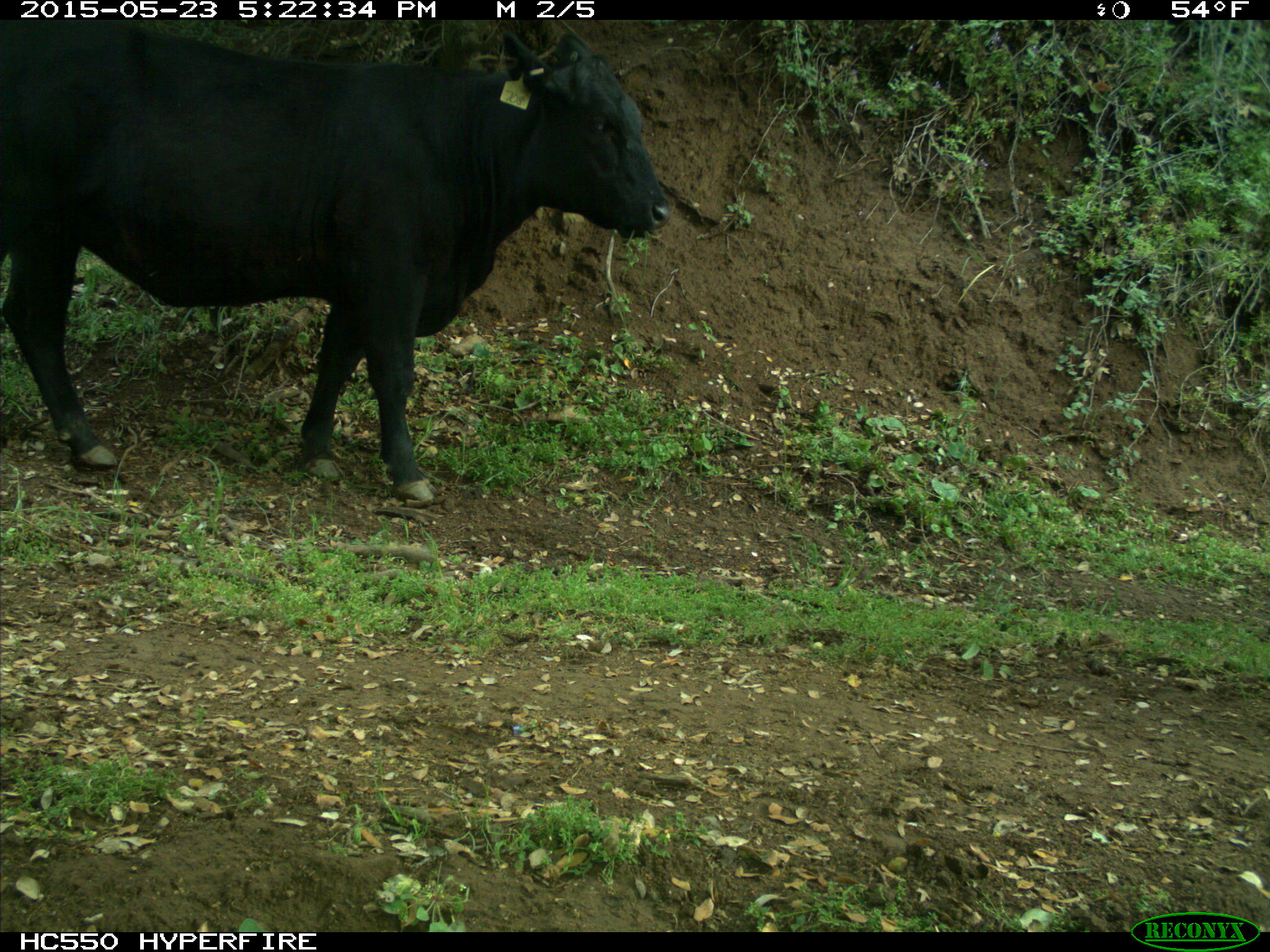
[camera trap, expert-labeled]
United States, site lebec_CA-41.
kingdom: Animalia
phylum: Chordata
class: Mammalia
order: Artiodactyla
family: Bovidae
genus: Bos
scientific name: Bos taurus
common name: domestic cow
Bos taurus (domestic cow).